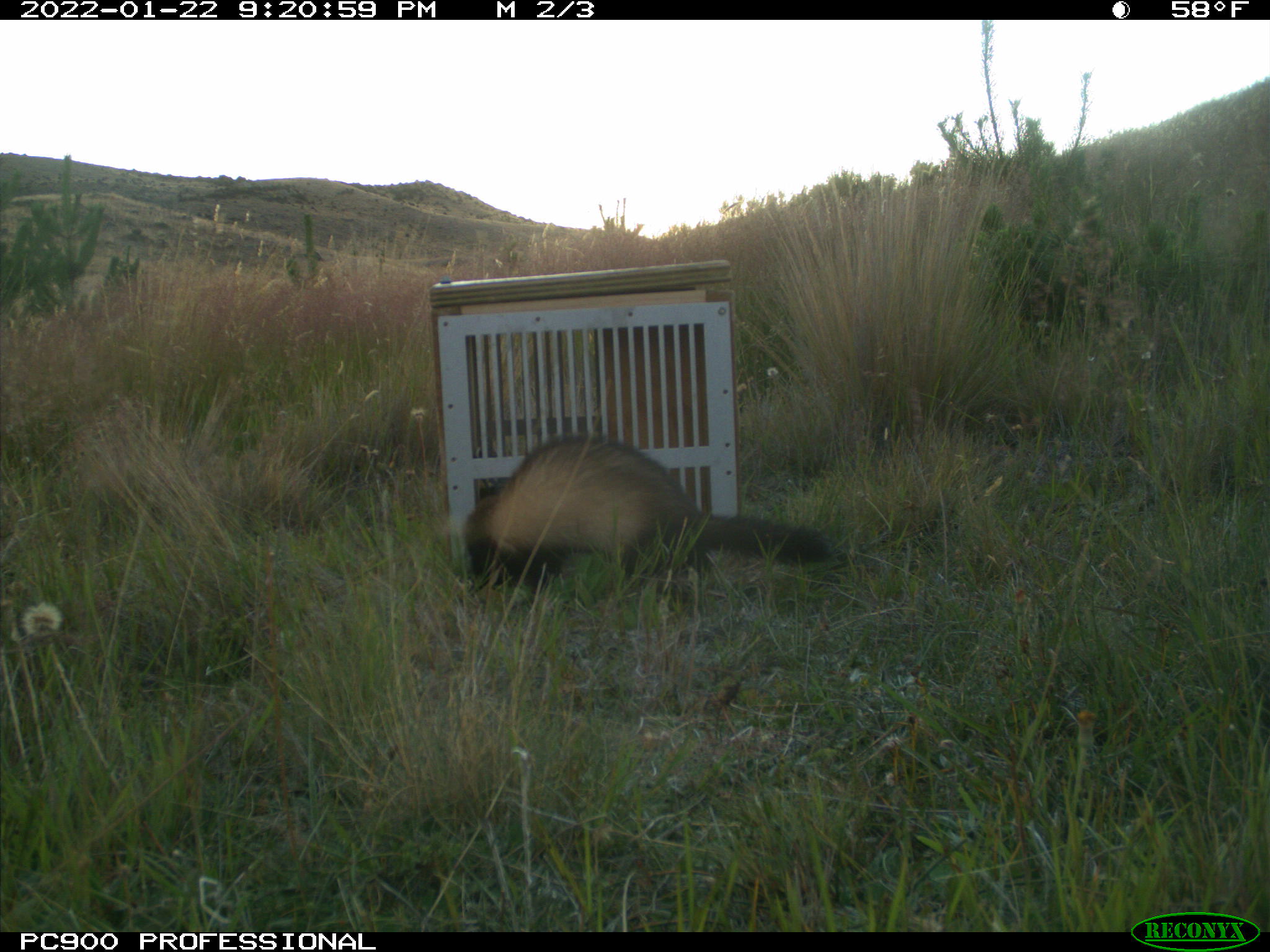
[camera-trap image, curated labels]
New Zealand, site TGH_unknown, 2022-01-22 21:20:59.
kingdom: Animalia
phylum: Chordata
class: Mammalia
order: Carnivora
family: Mustelidae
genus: Mustela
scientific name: Mustela furo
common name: ferret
Ferret (Mustela furo).